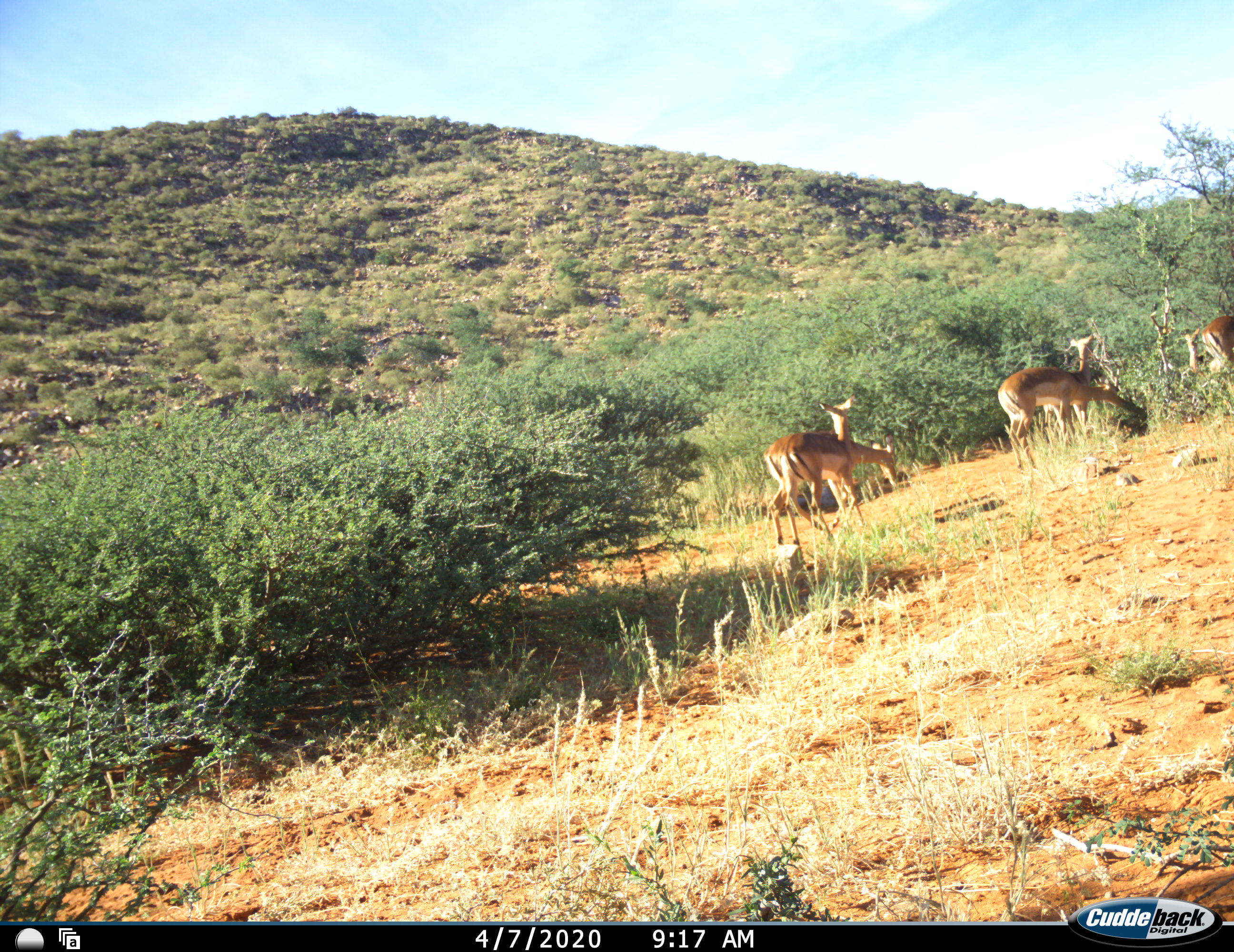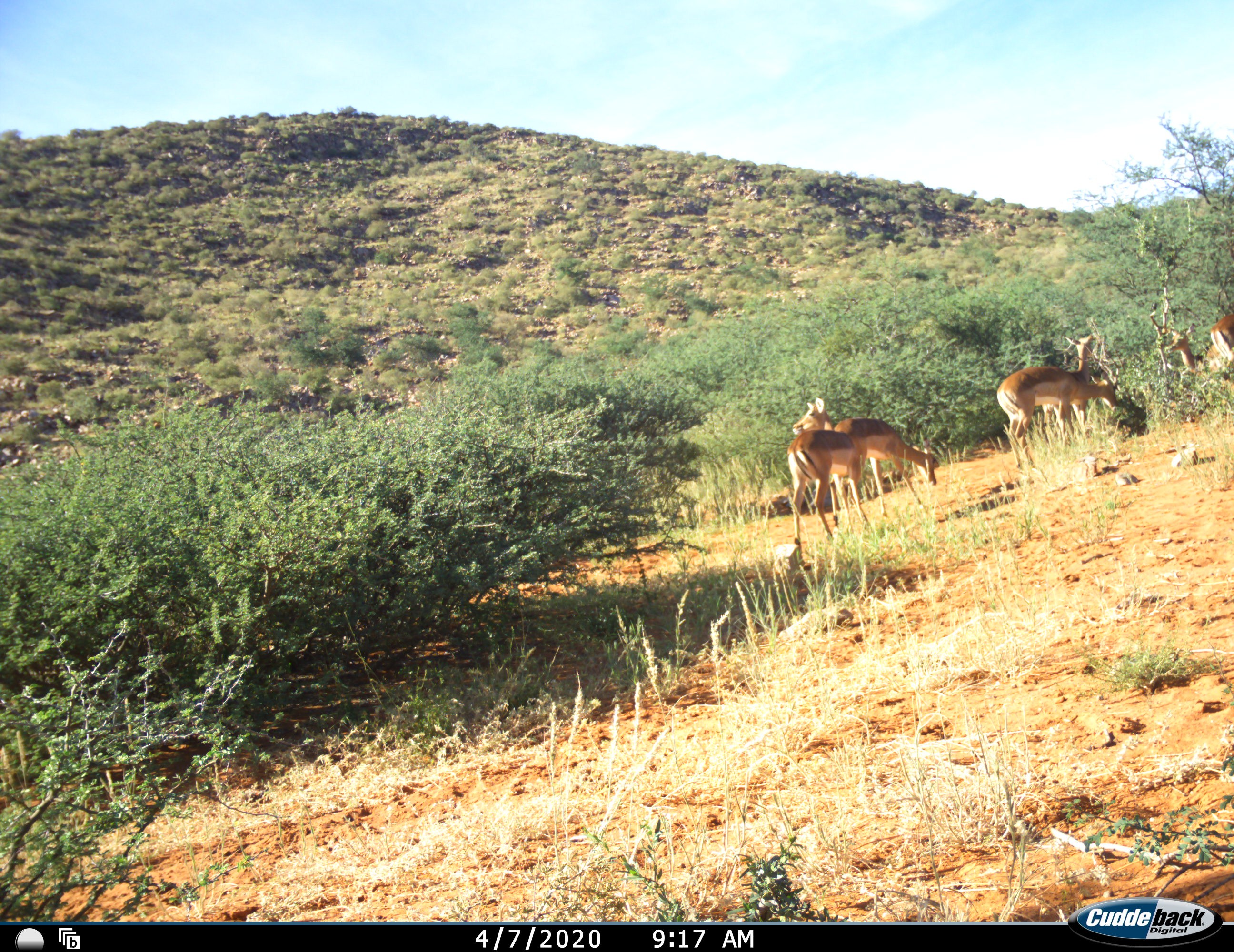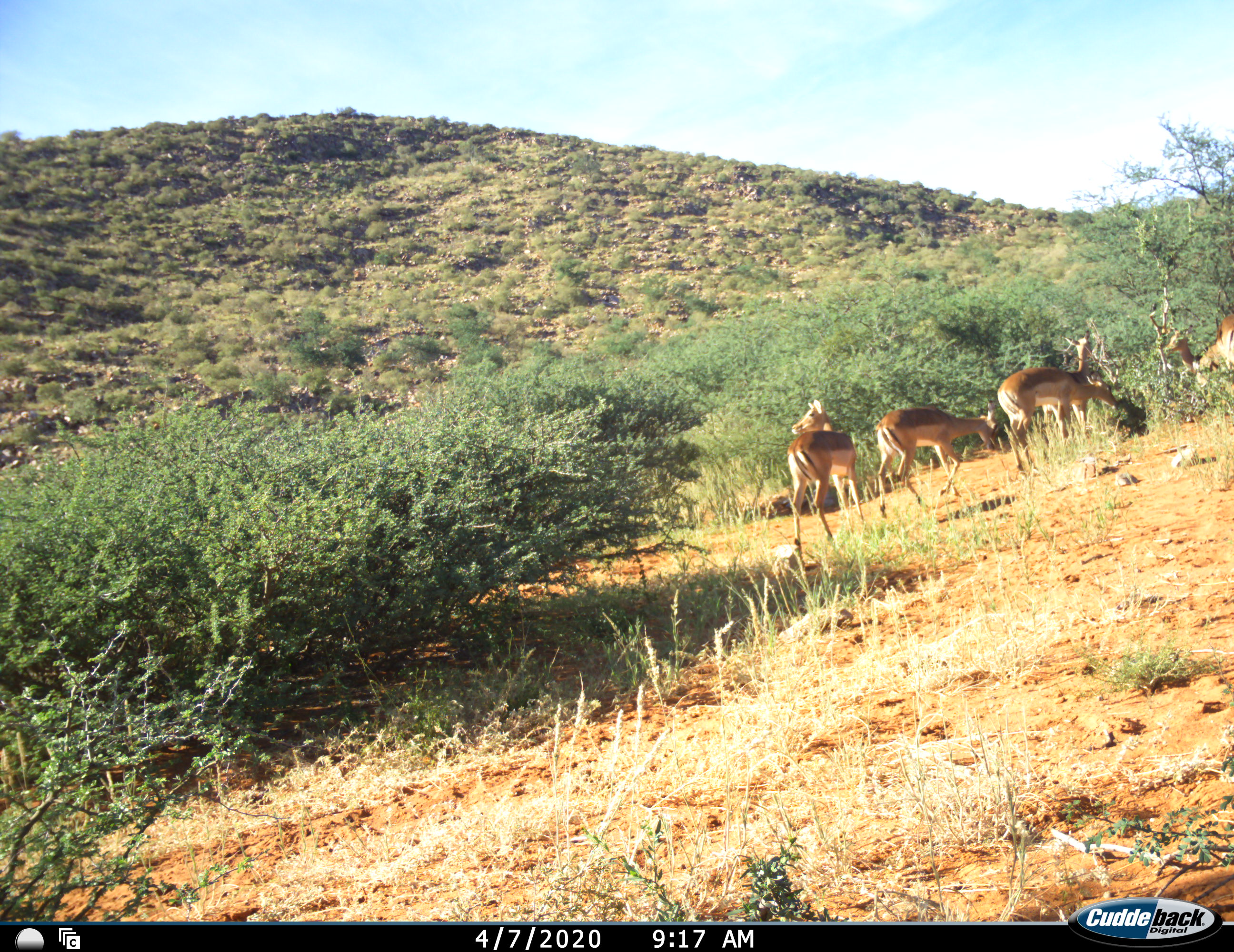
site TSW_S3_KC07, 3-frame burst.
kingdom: Animalia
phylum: Chordata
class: Mammalia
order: Artiodactyla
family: Bovidae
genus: Aepyceros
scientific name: Aepyceros melampus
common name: impala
Impala (Aepyceros melampus), count 6. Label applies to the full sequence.